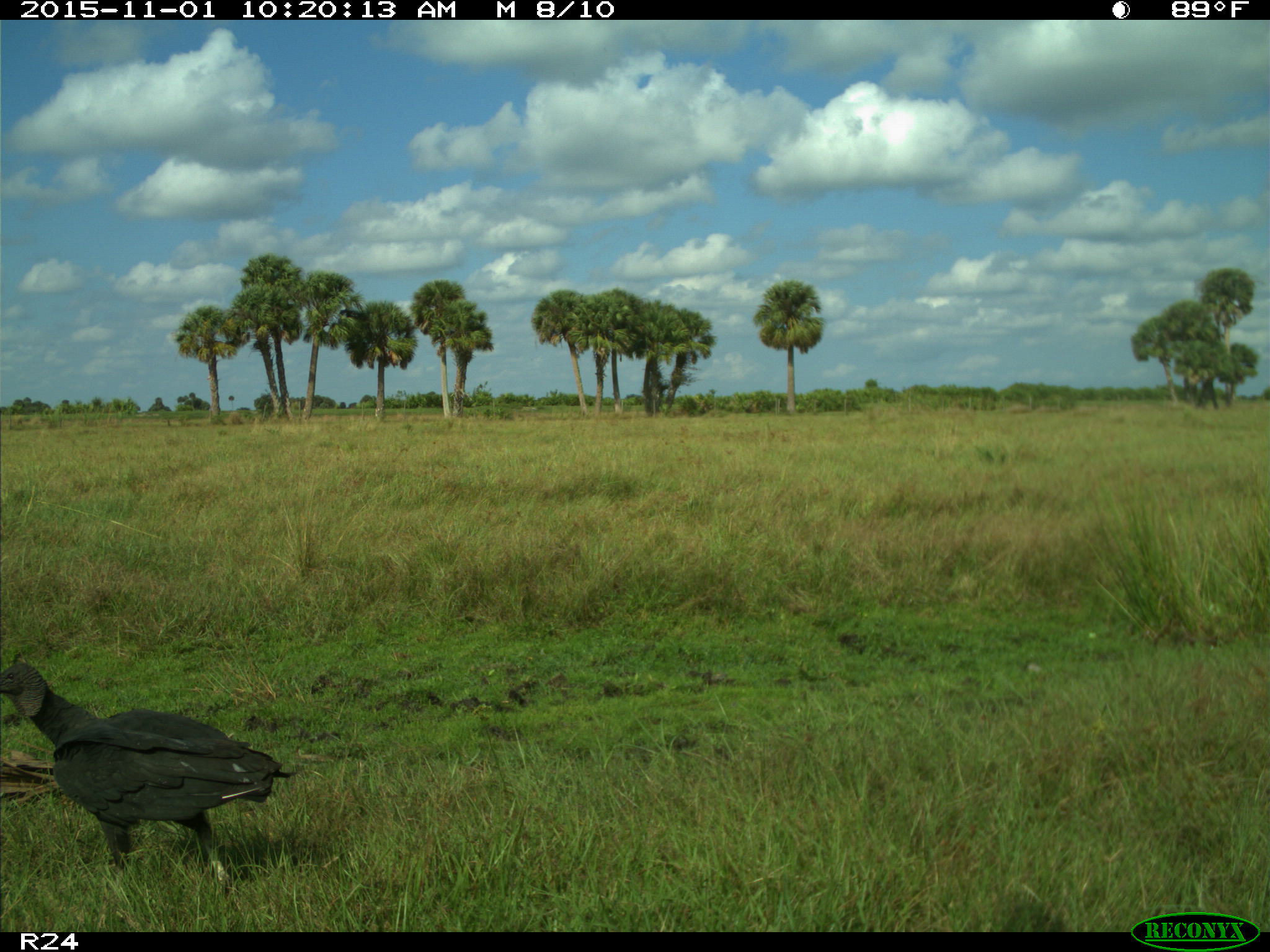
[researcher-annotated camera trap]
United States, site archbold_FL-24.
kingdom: Animalia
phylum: Chordata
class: Aves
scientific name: Aves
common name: birds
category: unidentified bird